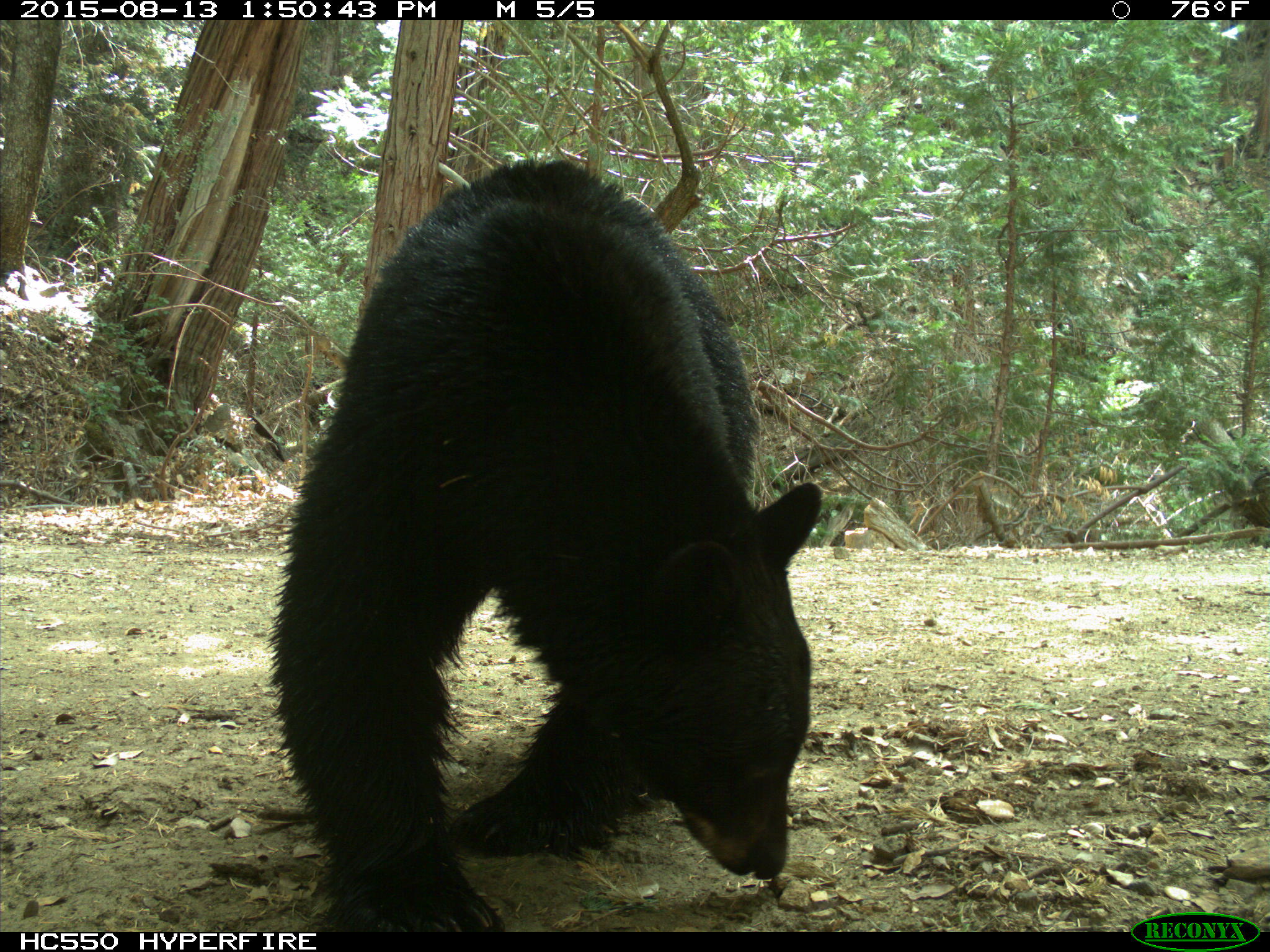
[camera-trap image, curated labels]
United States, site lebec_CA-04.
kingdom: Animalia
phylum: Chordata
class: Mammalia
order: Carnivora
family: Ursidae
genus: Ursus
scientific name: Ursus americanus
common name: american black bear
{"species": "Ursus americanus (american black bear)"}